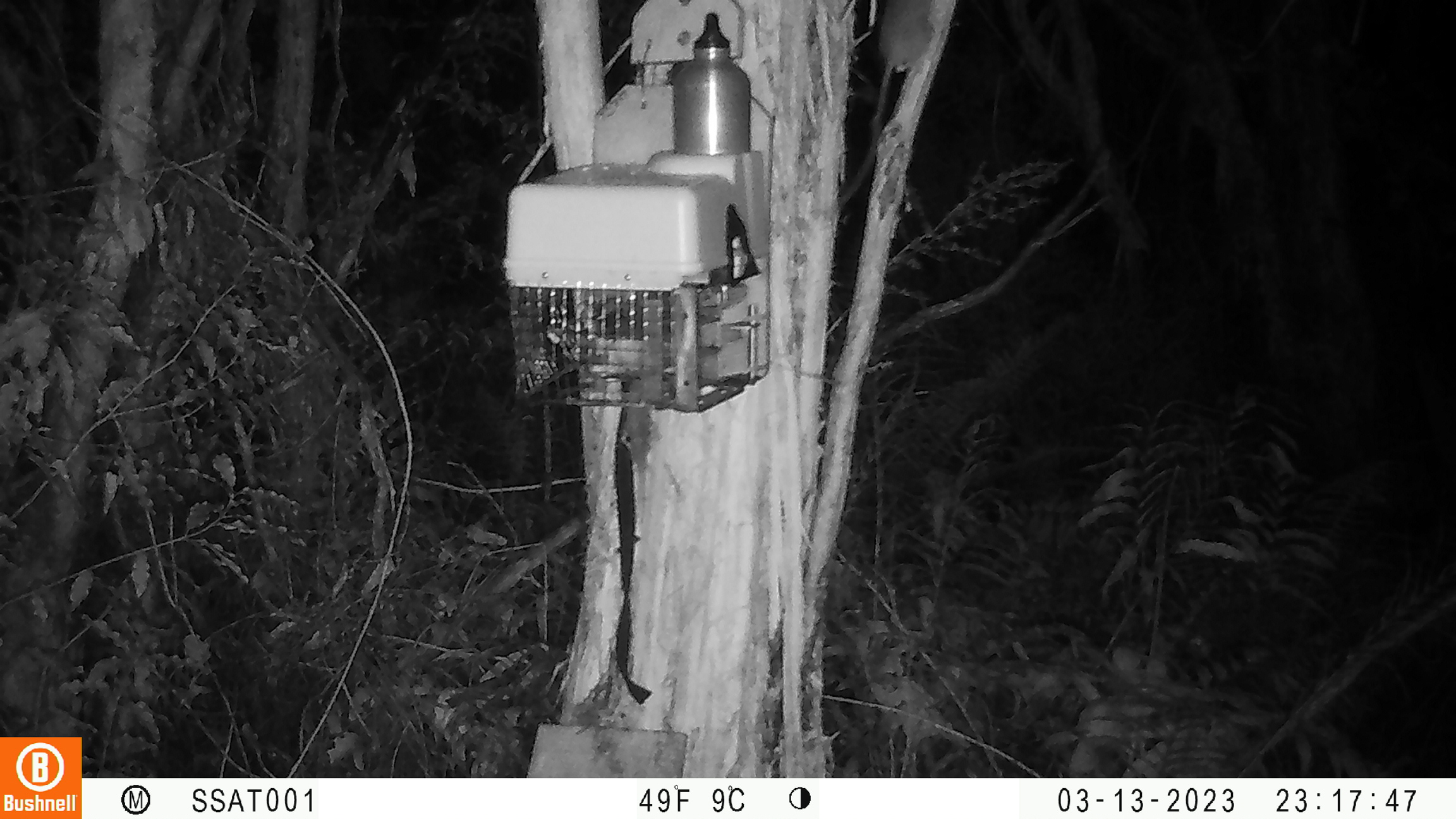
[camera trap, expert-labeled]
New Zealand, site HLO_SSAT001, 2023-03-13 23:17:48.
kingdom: Animalia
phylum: Chordata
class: Mammalia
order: Rodentia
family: Muridae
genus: Rattus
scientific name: Rattus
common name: rat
Rat (Rattus).